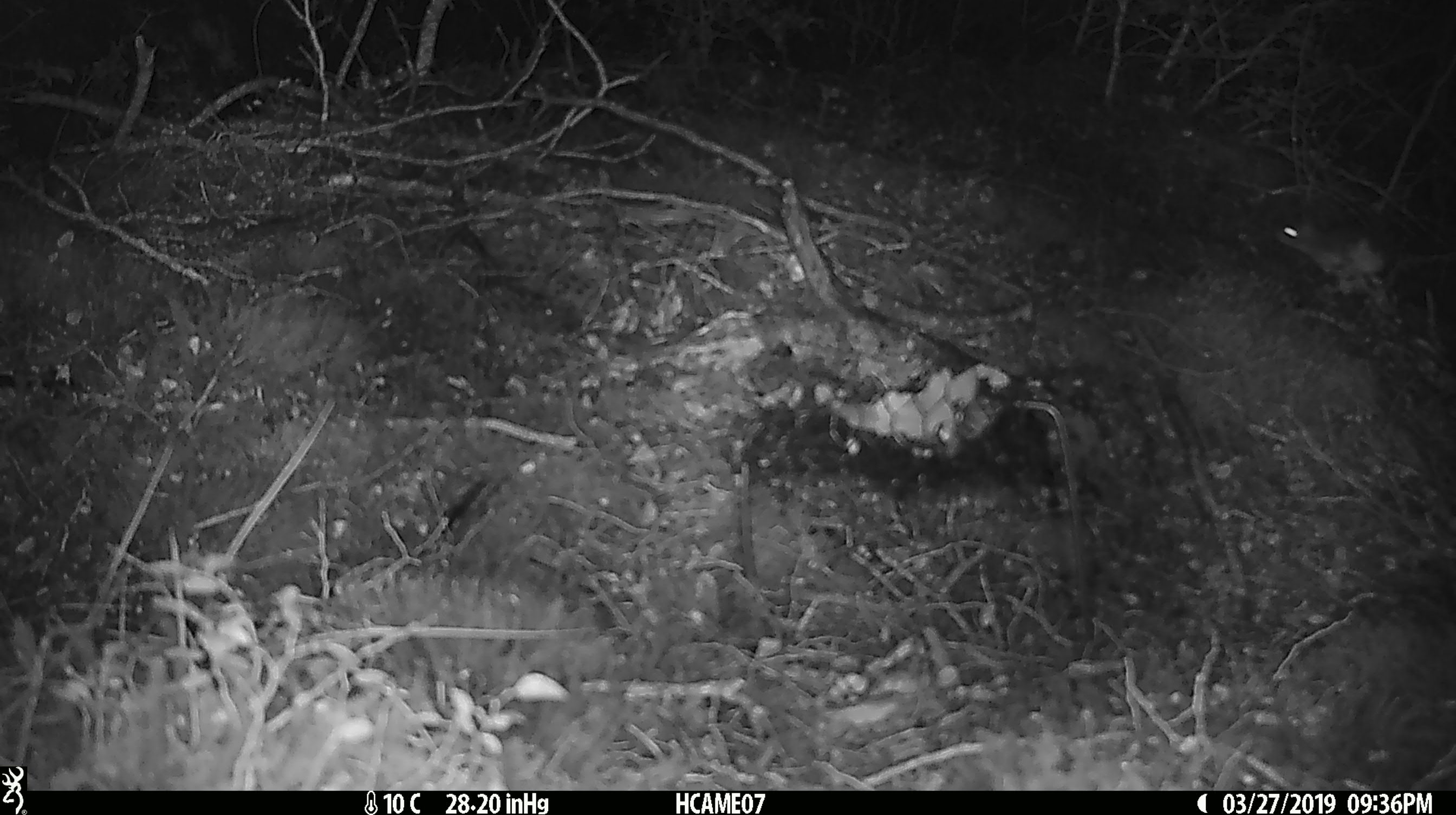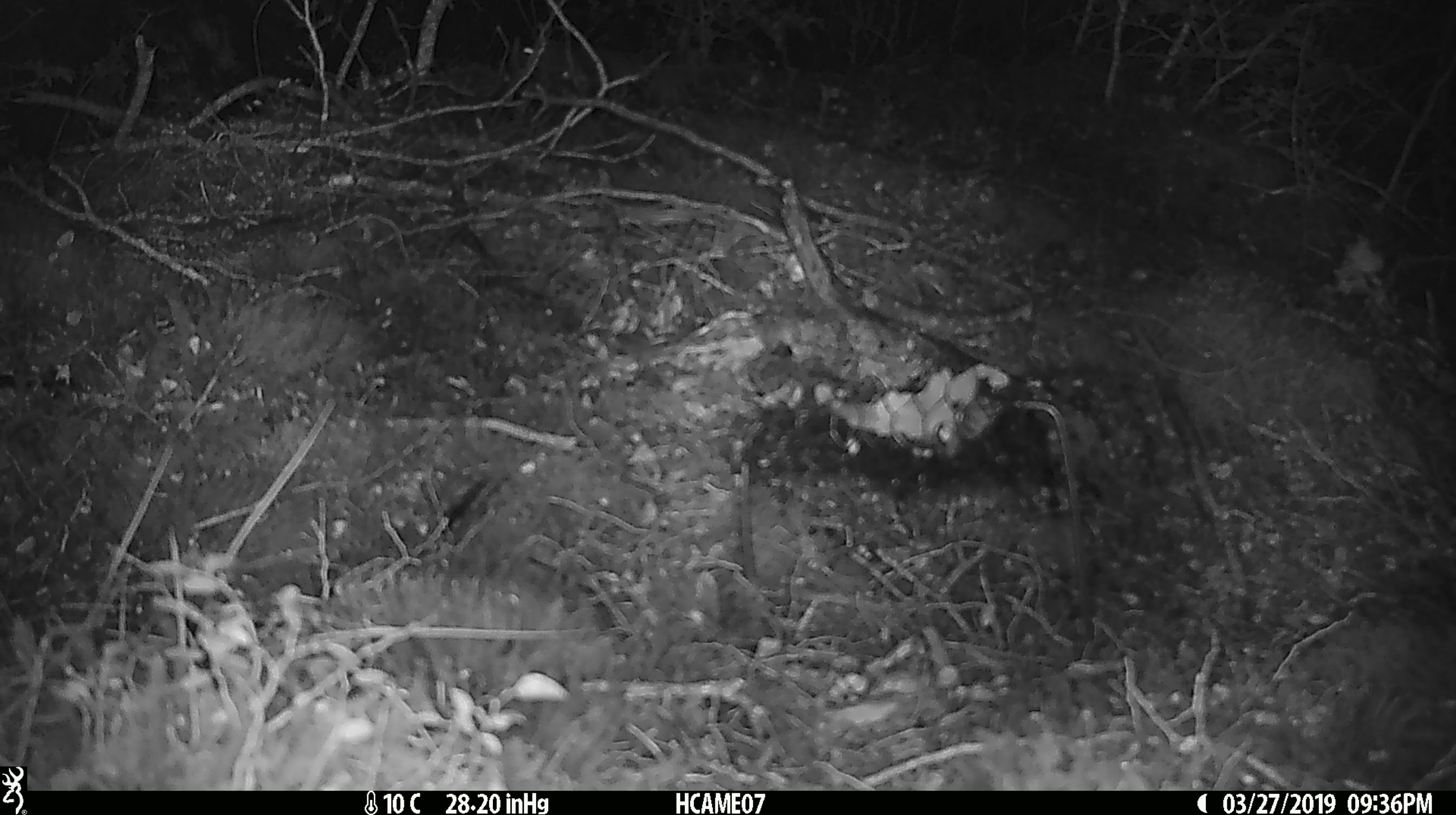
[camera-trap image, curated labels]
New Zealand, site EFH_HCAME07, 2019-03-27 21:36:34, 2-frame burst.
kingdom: Animalia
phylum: Chordata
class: Mammalia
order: Rodentia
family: Muridae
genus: Mus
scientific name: Mus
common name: mouse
Mouse (Mus).